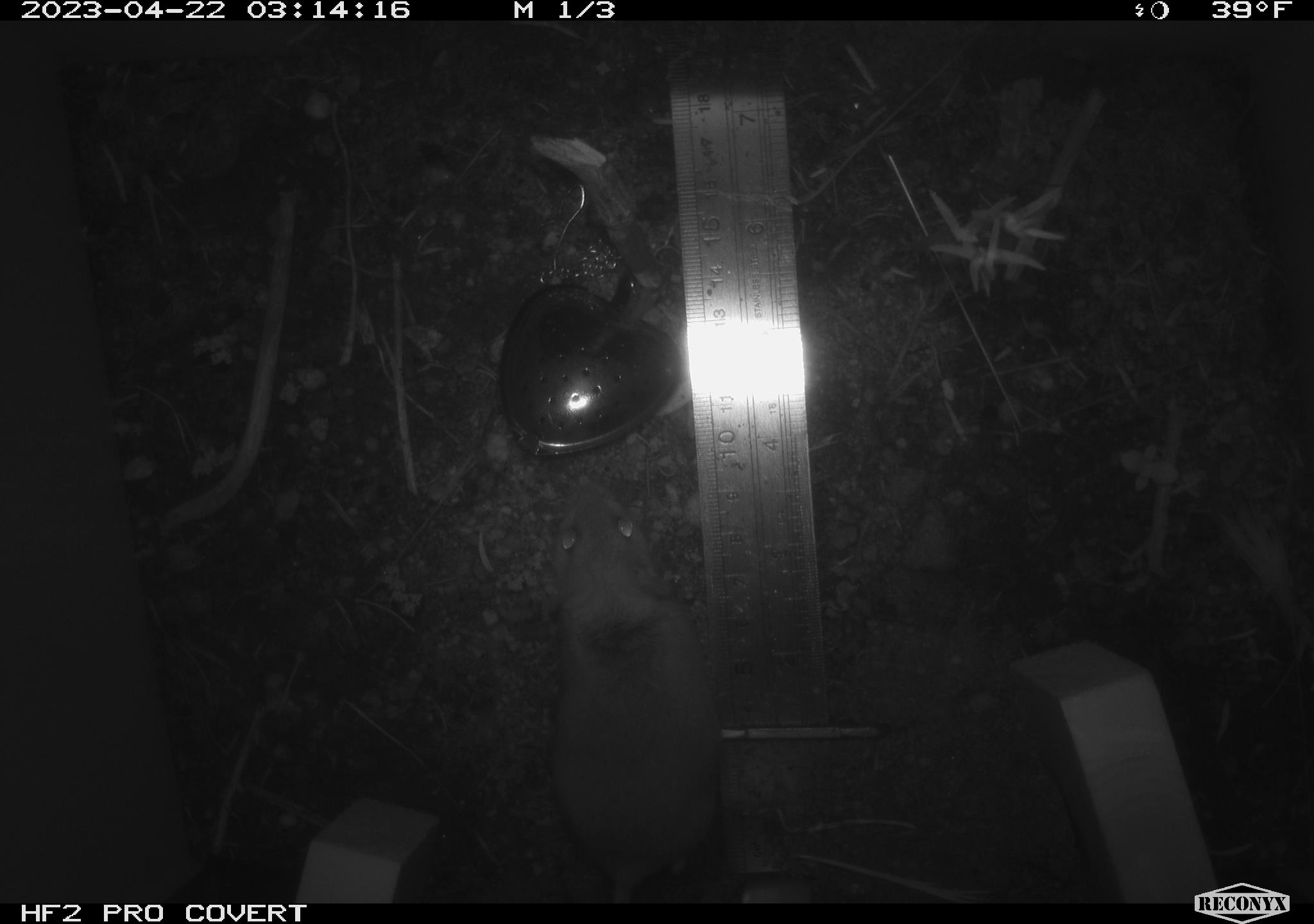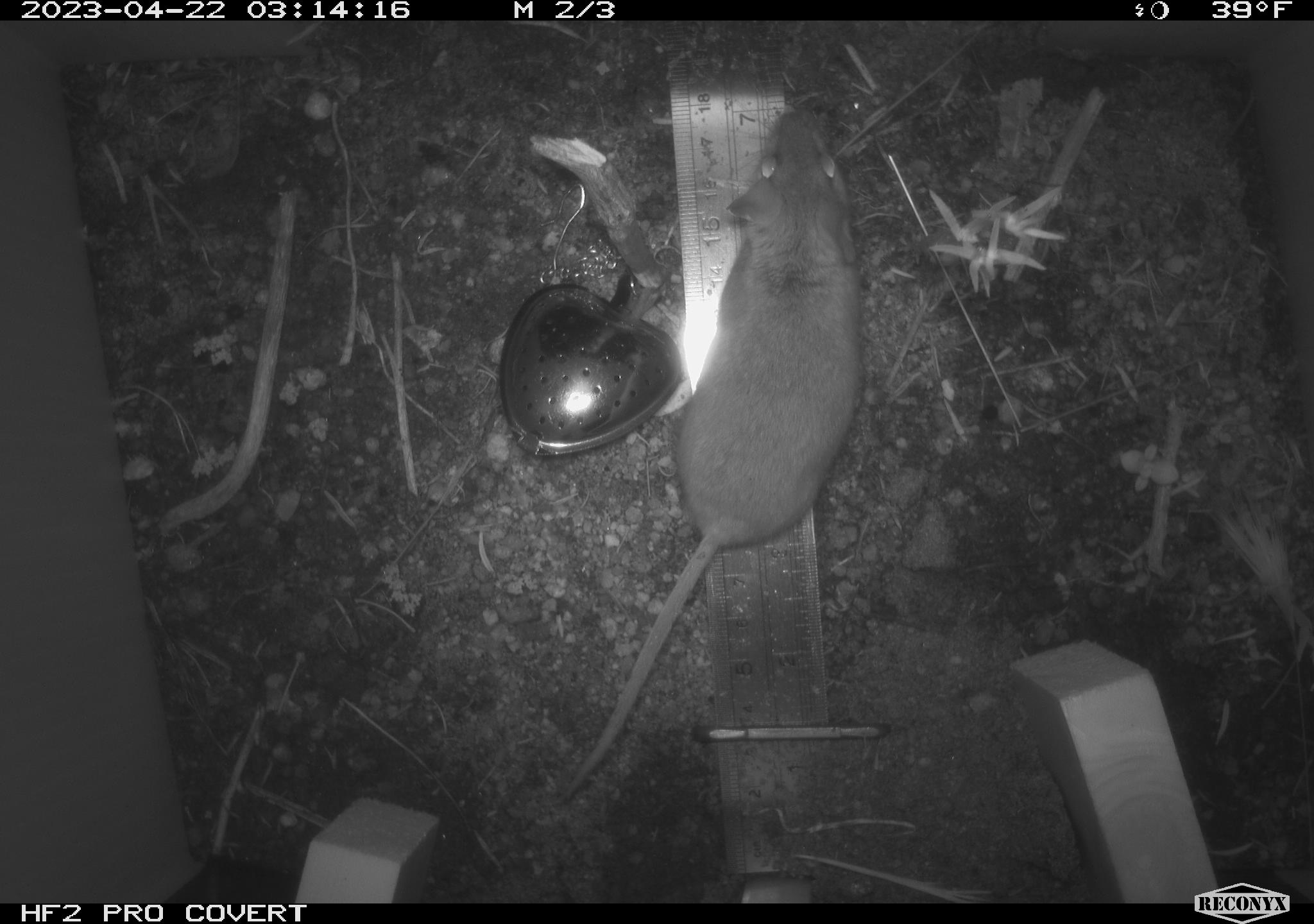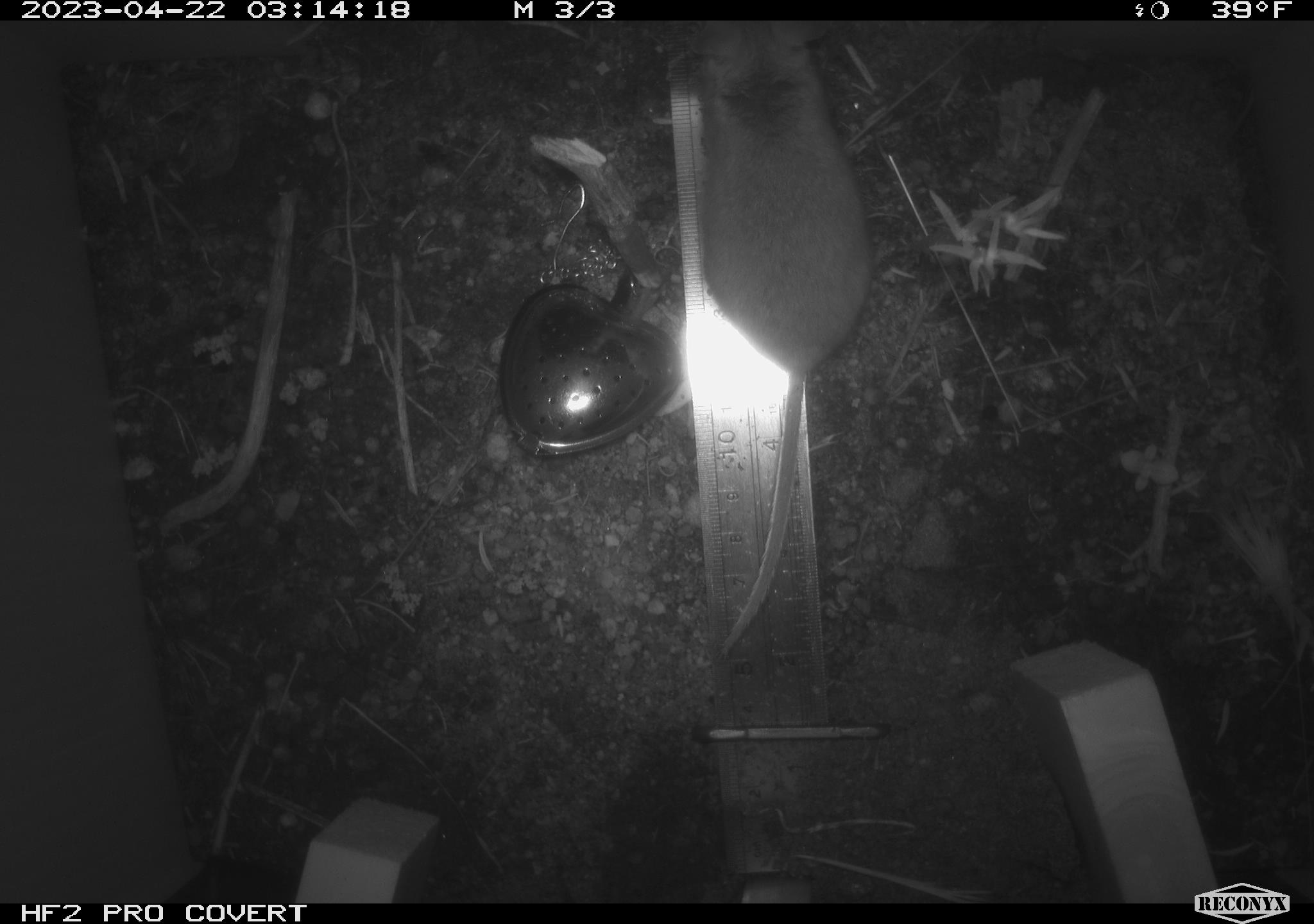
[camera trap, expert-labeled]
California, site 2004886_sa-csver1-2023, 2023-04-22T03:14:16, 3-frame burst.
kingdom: Animalia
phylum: Chordata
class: Mammalia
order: Rodentia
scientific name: Rodentia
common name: mouse species